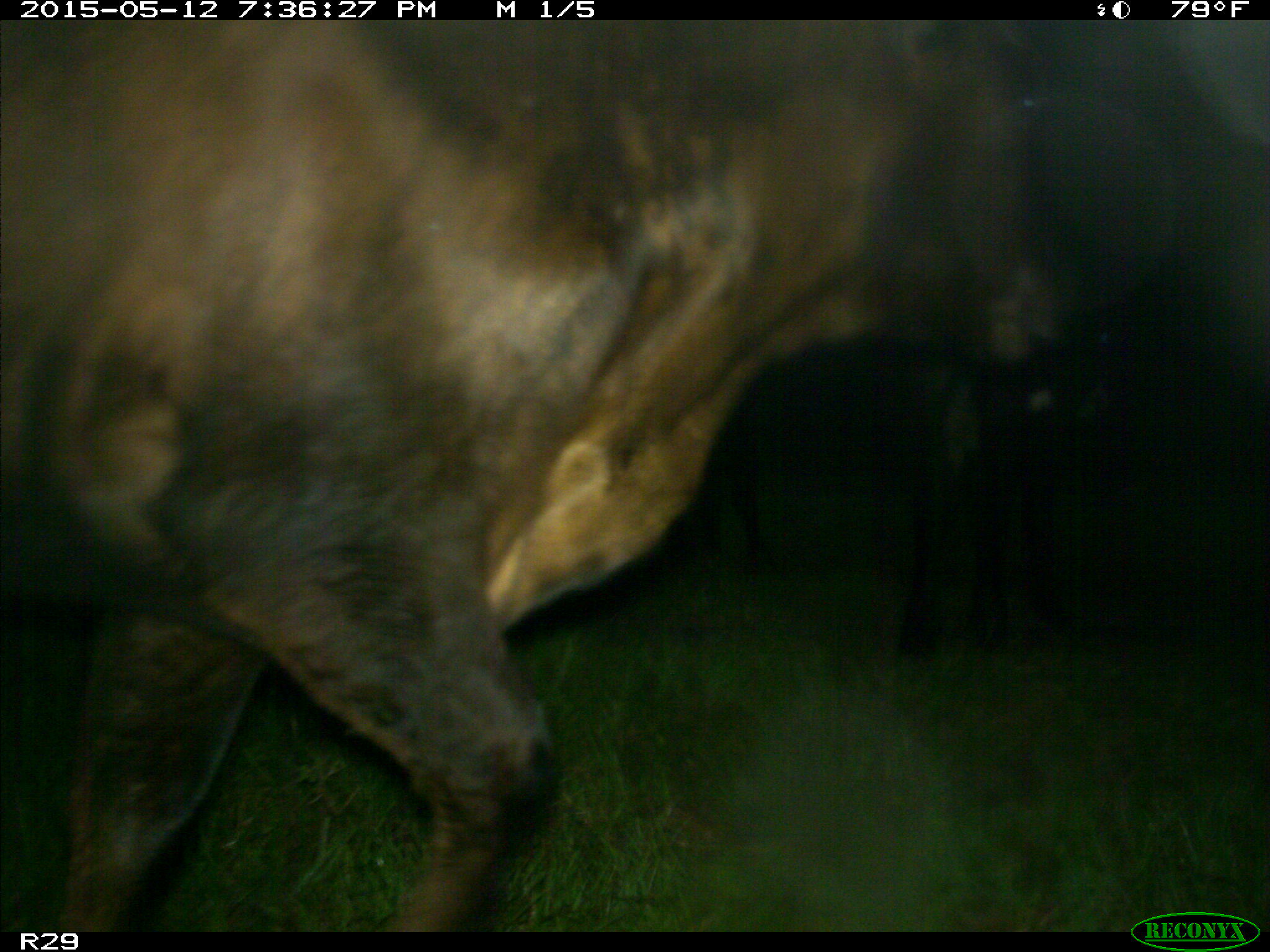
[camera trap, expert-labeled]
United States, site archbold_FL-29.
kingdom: Animalia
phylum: Chordata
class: Mammalia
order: Artiodactyla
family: Bovidae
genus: Bos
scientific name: Bos taurus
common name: domestic cow